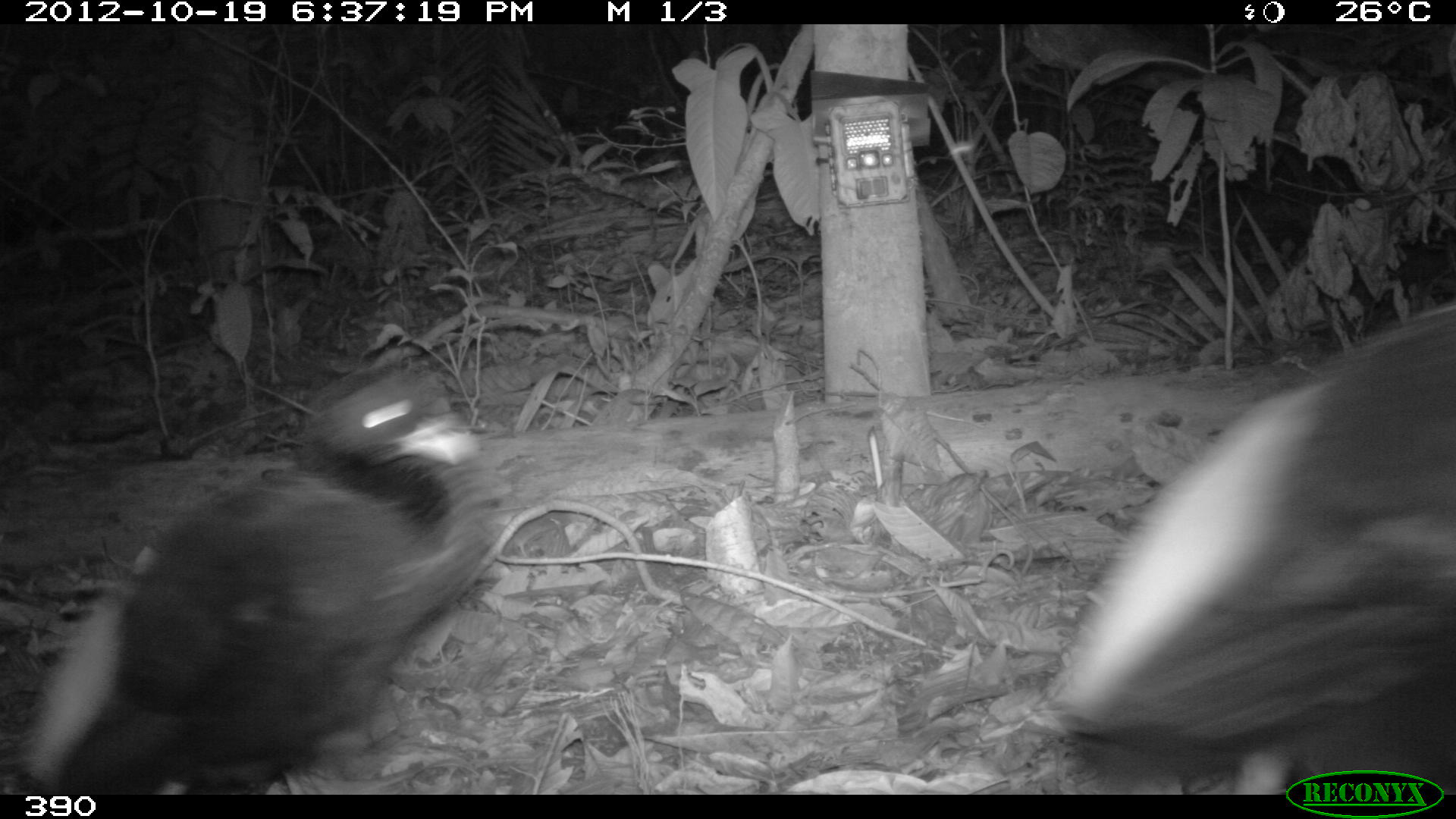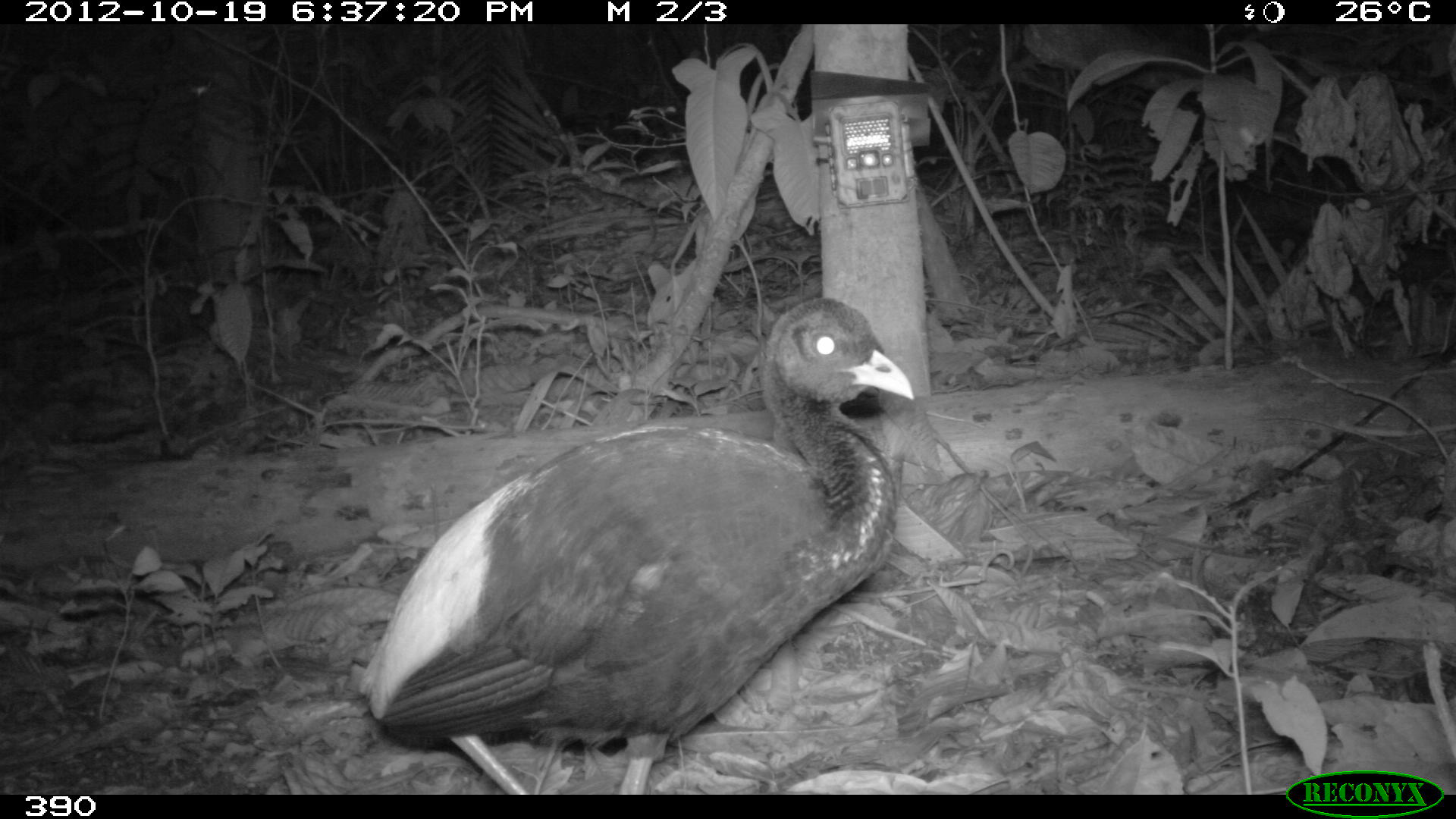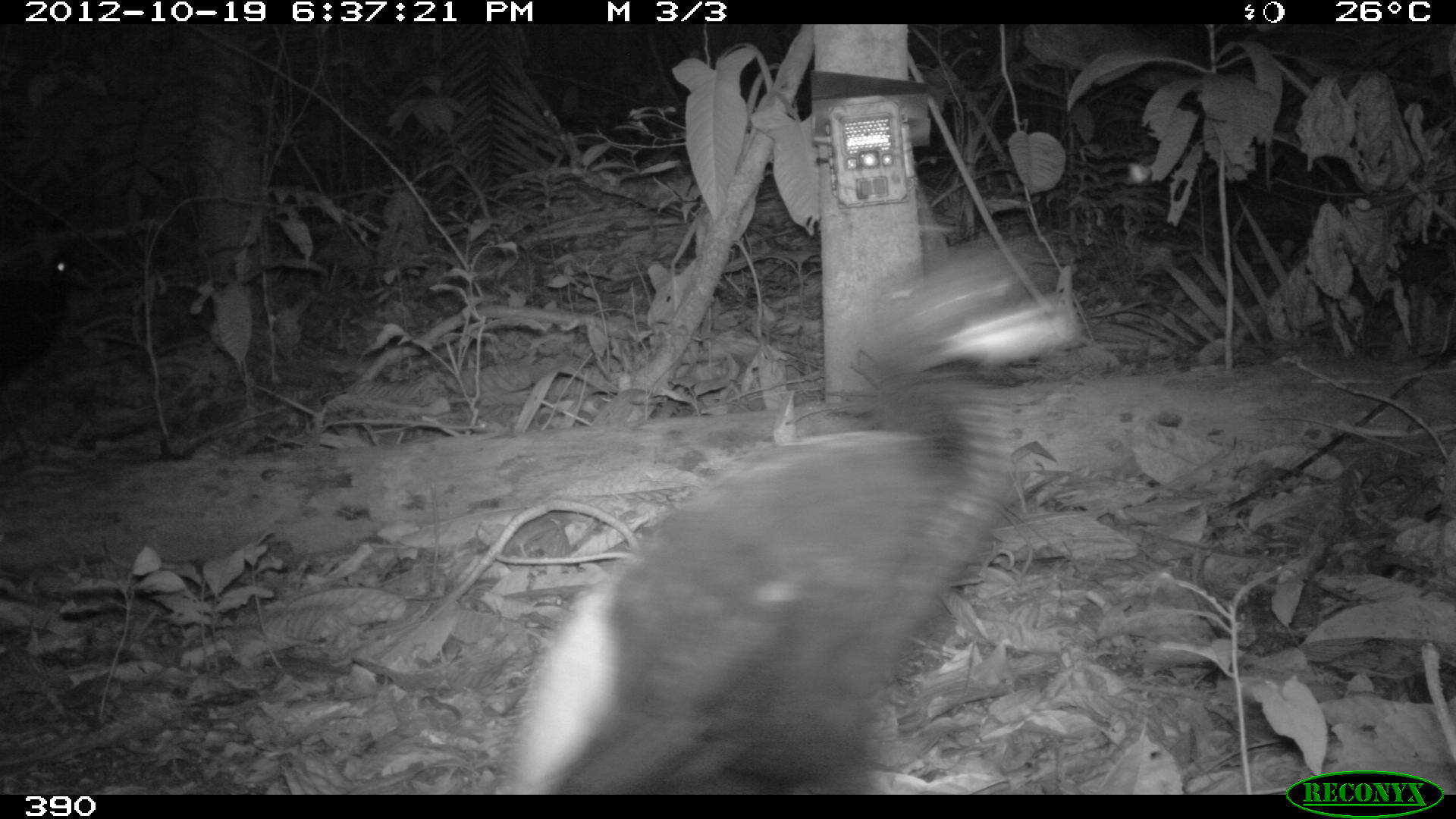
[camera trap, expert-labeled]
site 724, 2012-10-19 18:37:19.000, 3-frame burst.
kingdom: Animalia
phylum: Chordata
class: Aves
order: Gruiformes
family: Psophiidae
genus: Psophia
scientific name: Psophia leucoptera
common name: pale-winged trumpeter